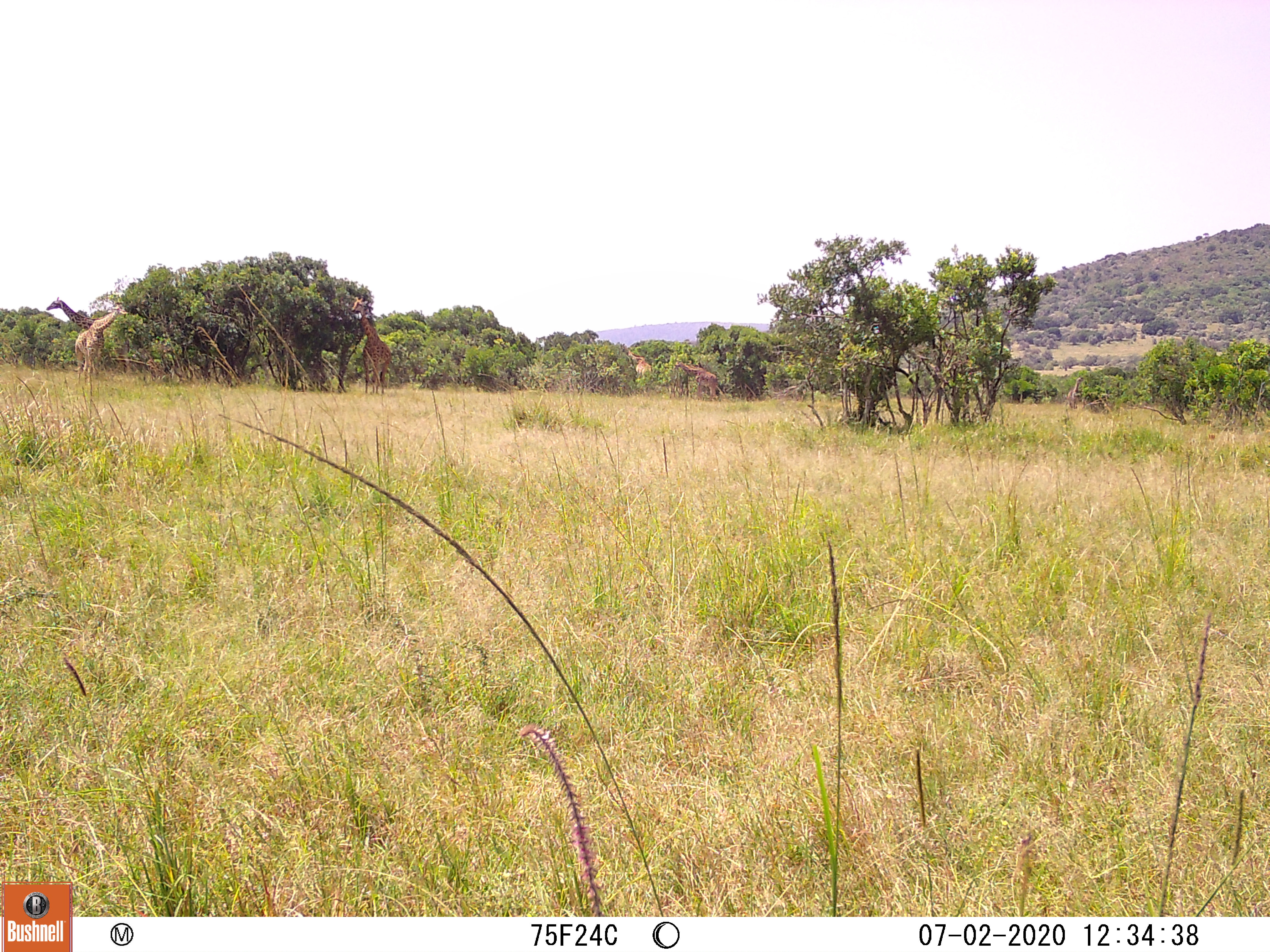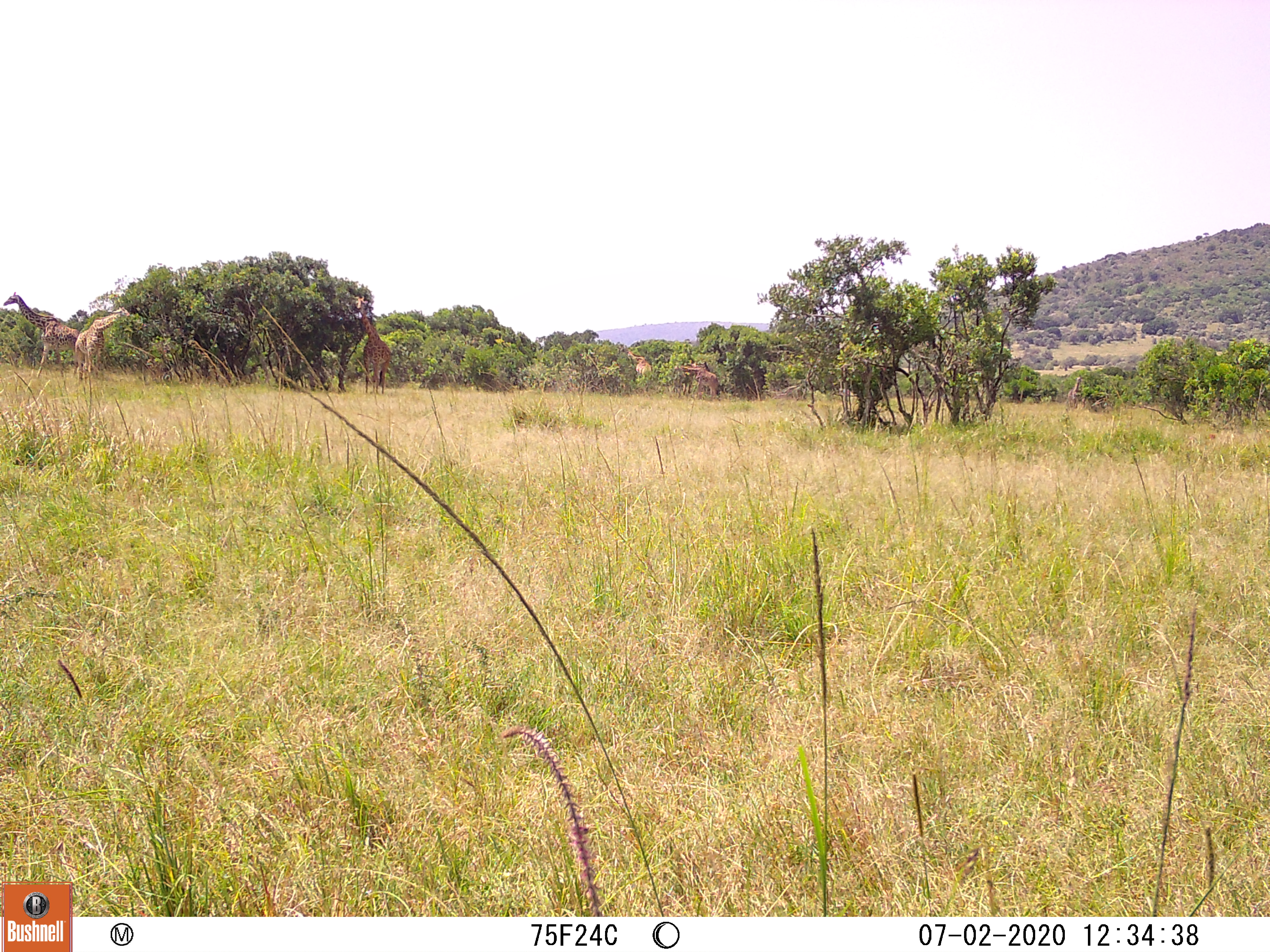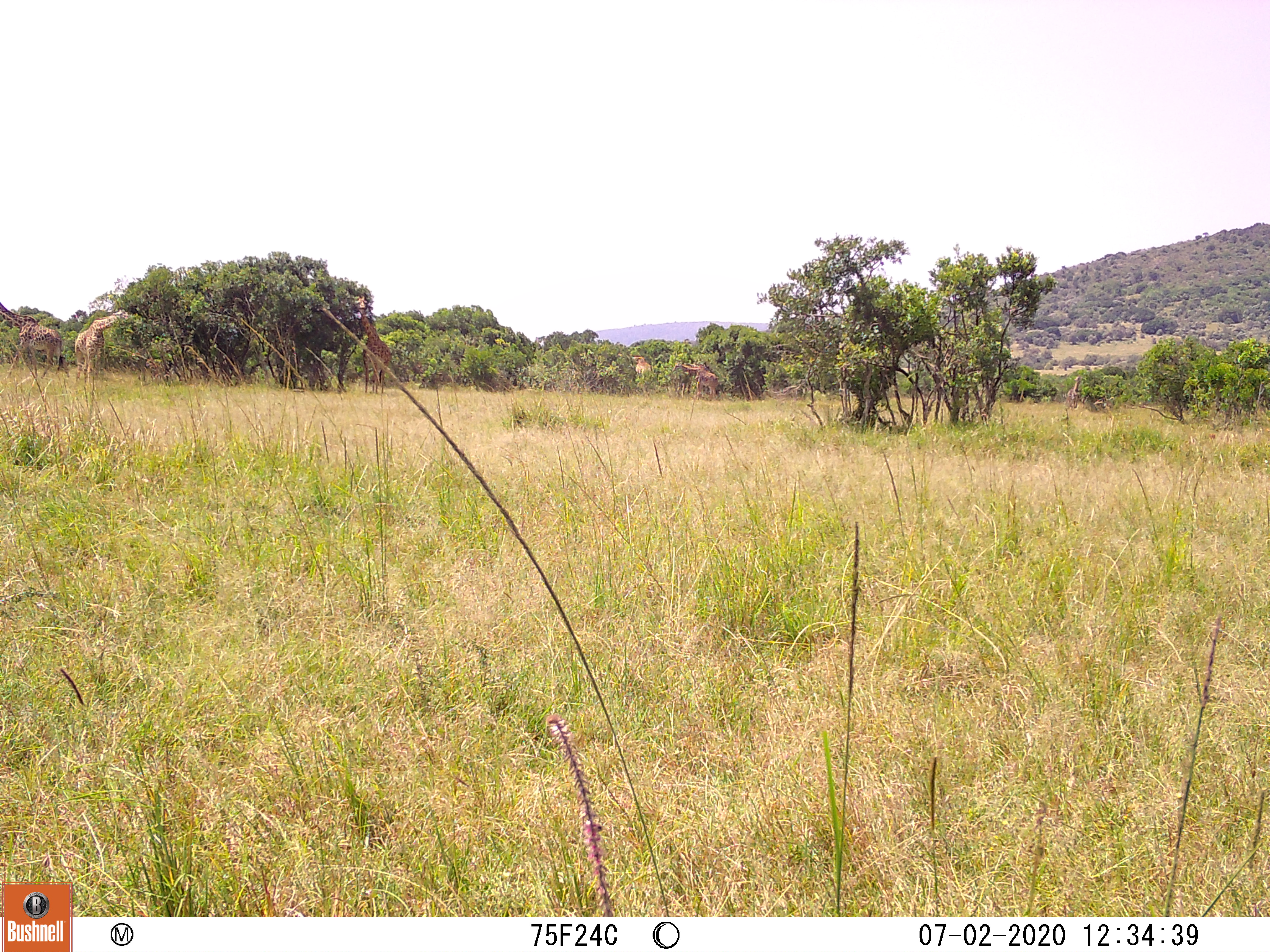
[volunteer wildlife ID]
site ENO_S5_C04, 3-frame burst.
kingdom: Animalia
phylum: Chordata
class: Mammalia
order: Artiodactyla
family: Giraffidae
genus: Giraffa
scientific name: Giraffa camelopardalis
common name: giraffe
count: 5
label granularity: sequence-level